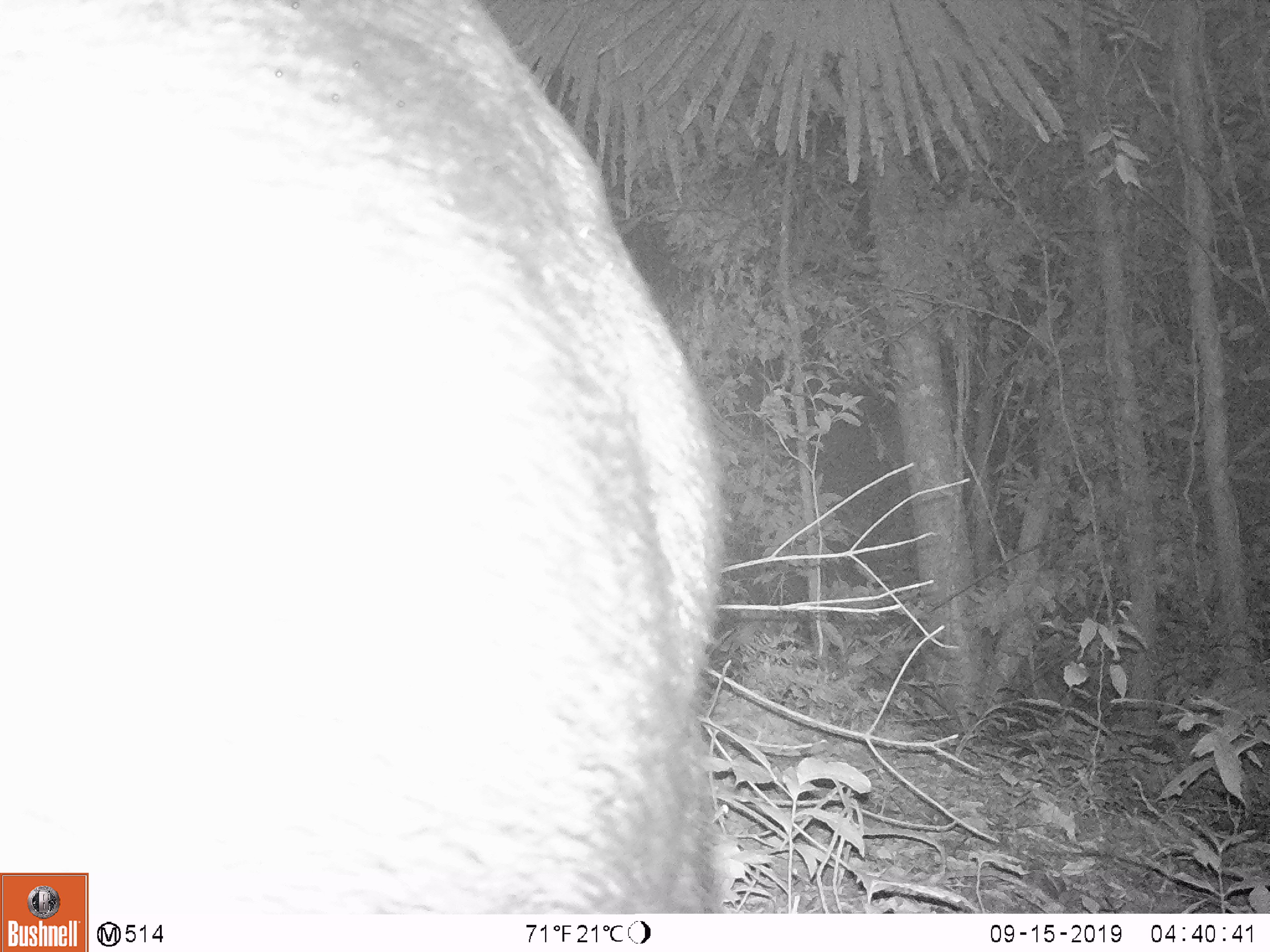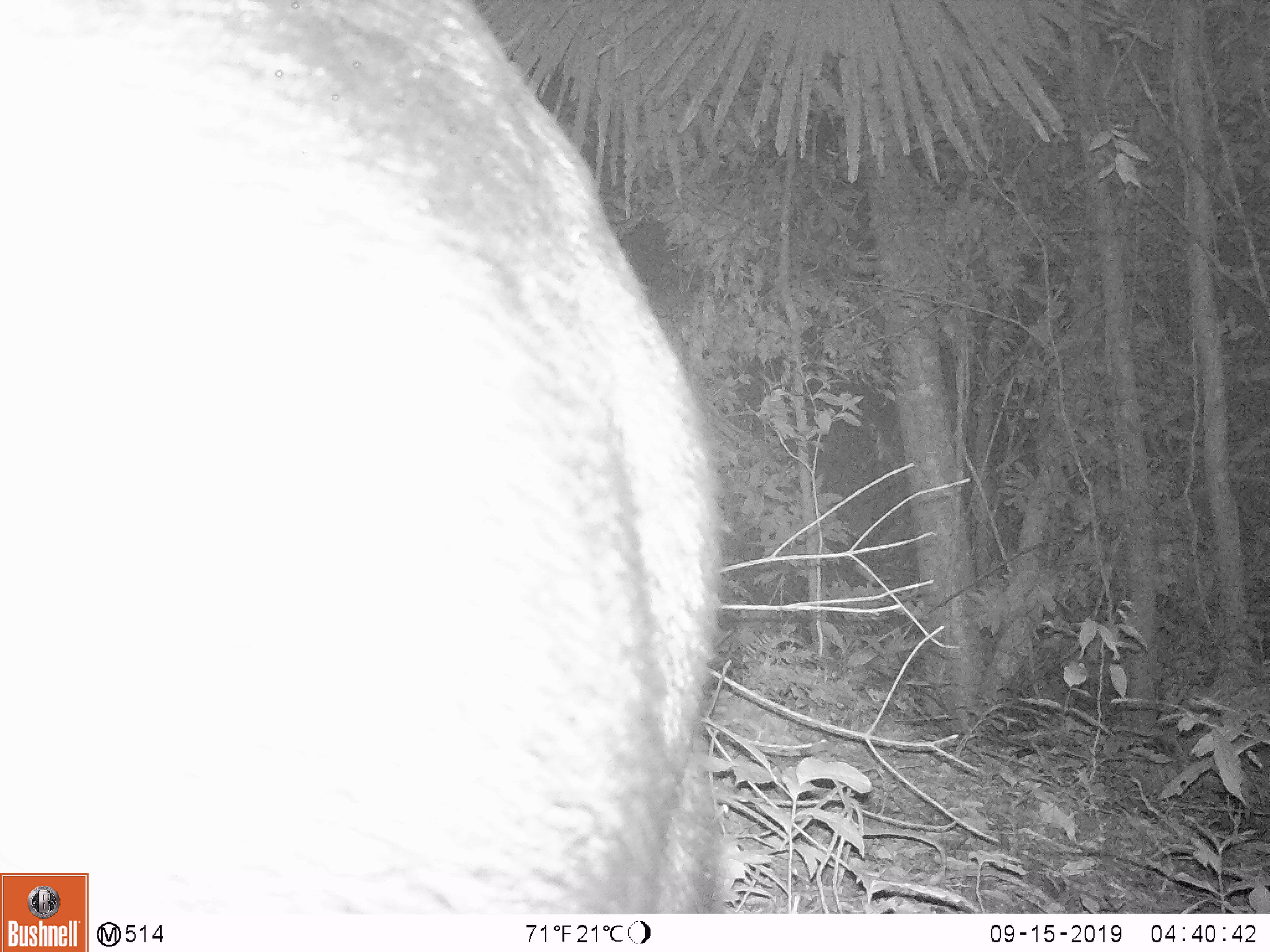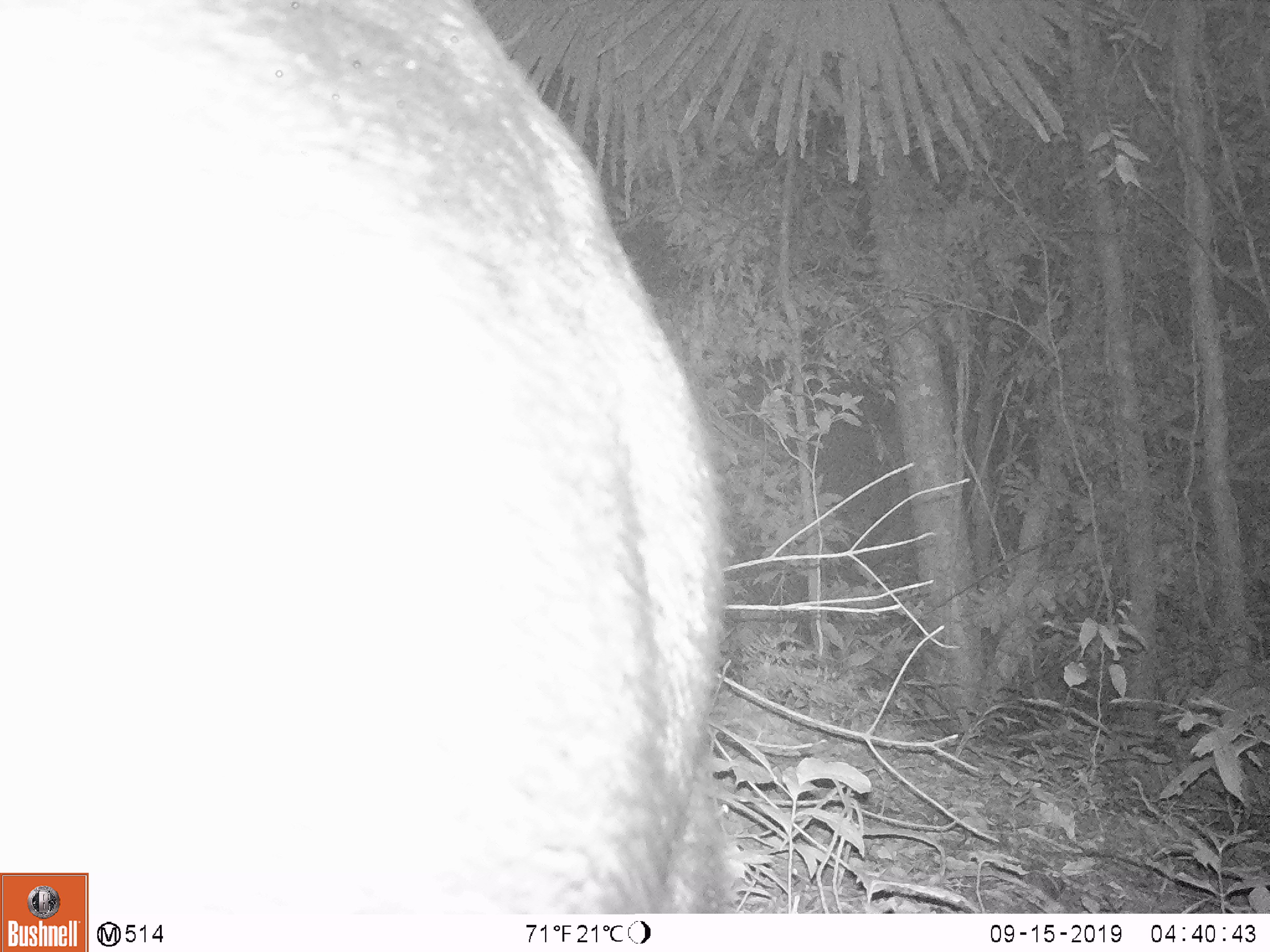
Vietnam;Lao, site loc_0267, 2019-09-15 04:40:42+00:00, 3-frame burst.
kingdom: Animalia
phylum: Chordata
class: Mammalia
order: Artiodactyla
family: Bovidae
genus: Capricornis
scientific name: Capricornis sumatraensis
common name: chinese serow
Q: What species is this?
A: Chinese serow (Capricornis sumatraensis).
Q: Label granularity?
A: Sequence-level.